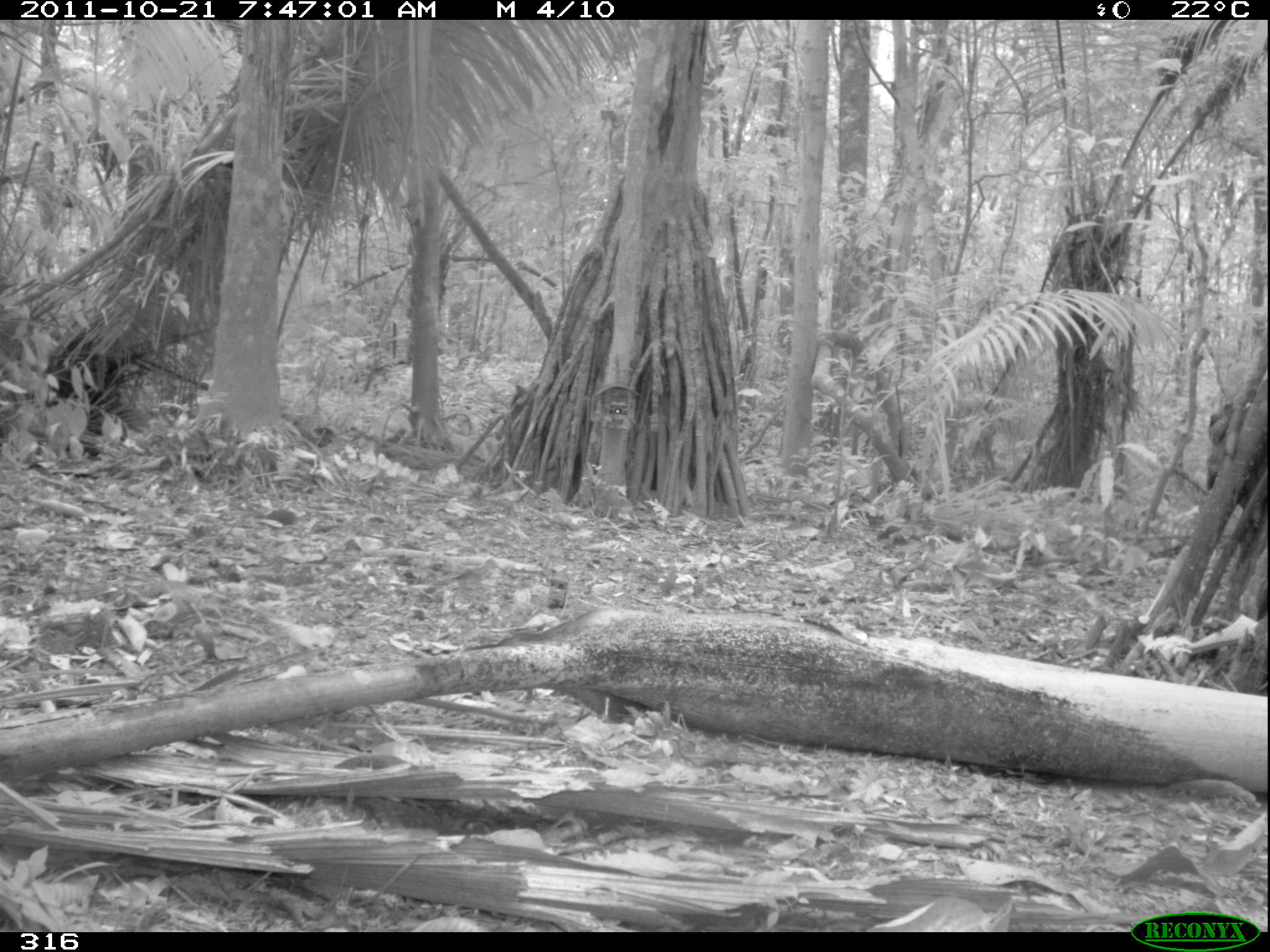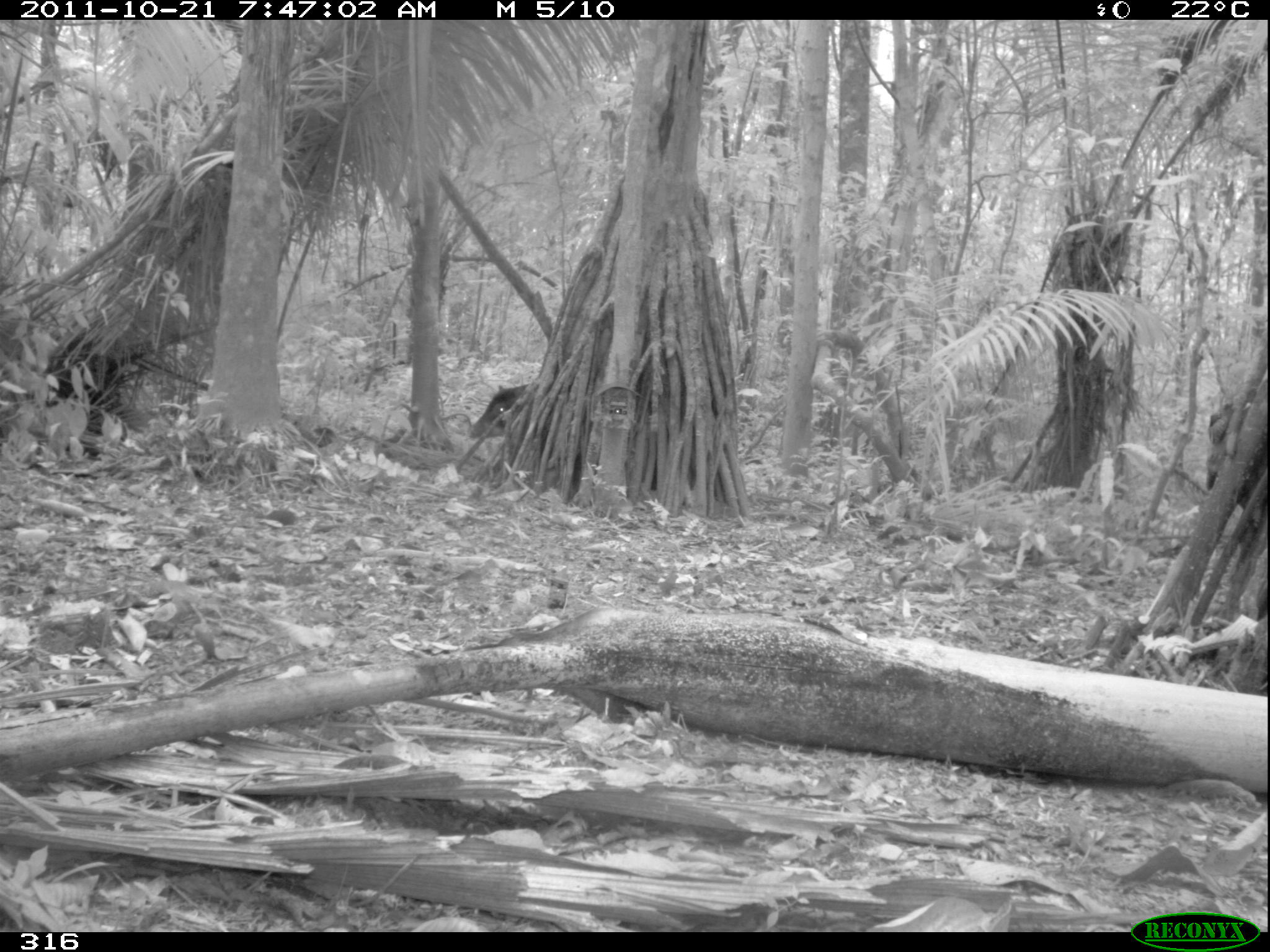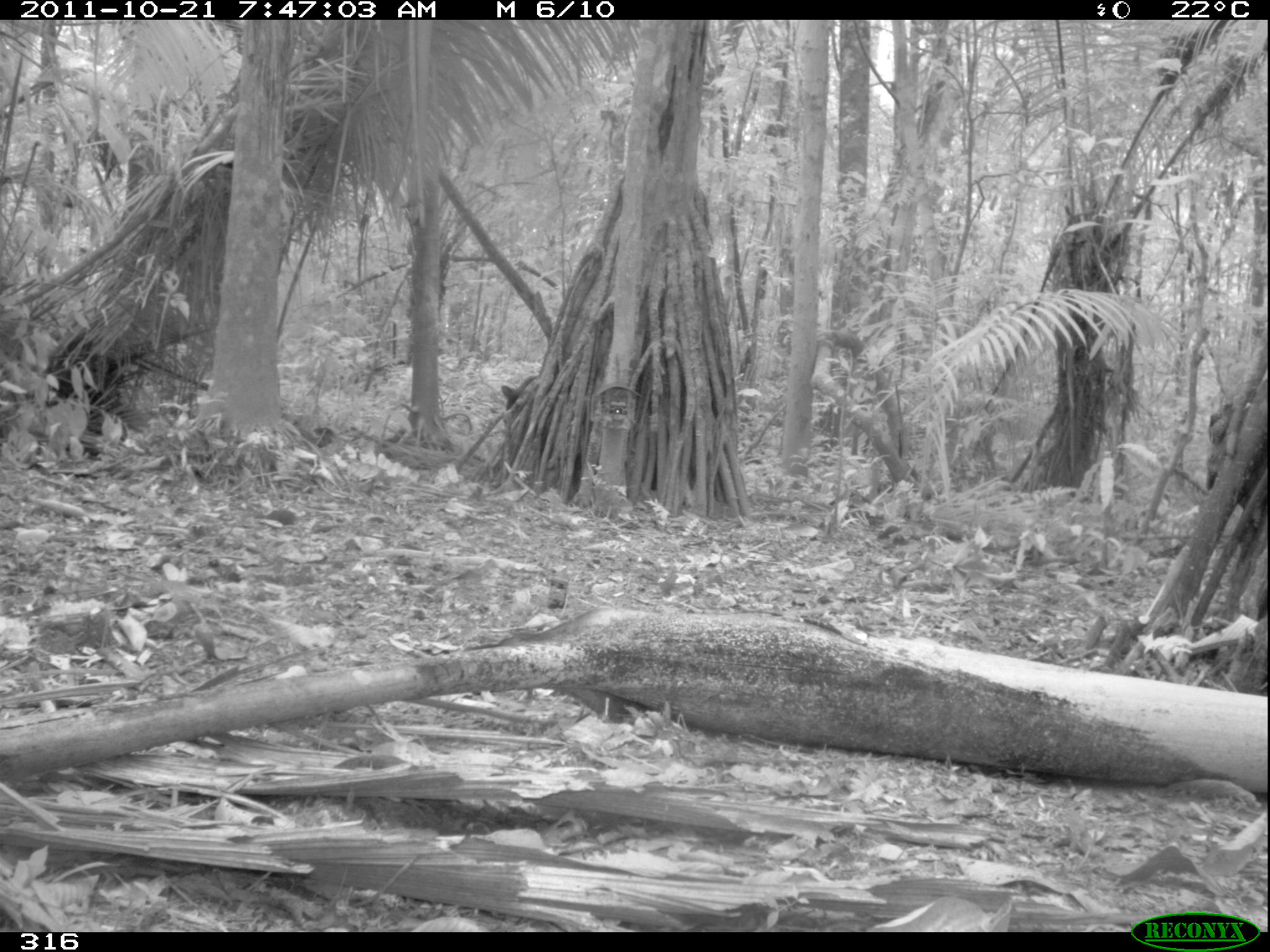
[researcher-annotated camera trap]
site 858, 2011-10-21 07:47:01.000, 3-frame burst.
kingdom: Animalia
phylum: Chordata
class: Mammalia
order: Artiodactyla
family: Tayassuidae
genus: Tayassu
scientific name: Tayassu pecari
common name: white-lipped peccary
Tayassu pecari (white-lipped peccary).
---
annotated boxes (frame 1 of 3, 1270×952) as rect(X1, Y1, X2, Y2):
tayassu pecari: rect(511, 384, 524, 405)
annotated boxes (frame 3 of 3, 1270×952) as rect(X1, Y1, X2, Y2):
tayassu pecari: rect(501, 375, 538, 411)